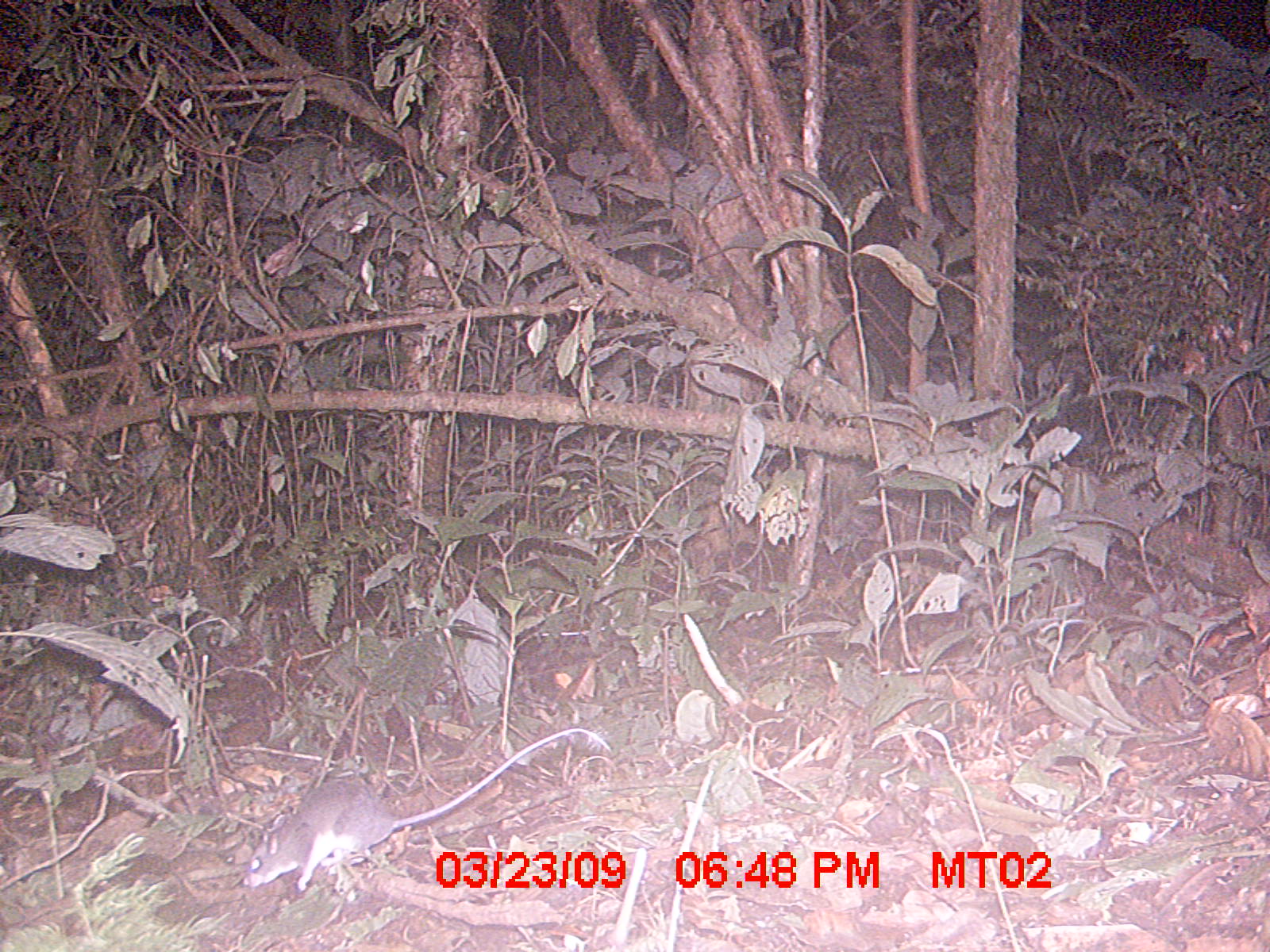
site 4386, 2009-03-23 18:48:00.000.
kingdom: Animalia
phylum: Chordata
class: Mammalia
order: Rodentia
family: Nesomyidae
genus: Eliurus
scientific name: Eliurus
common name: eliurus rat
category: eliurus sp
Eliurus sp (eliurus rat) (Eliurus), count 1.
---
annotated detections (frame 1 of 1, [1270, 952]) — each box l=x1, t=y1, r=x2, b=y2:
eliurus sp: l=242, t=727, r=612, b=891